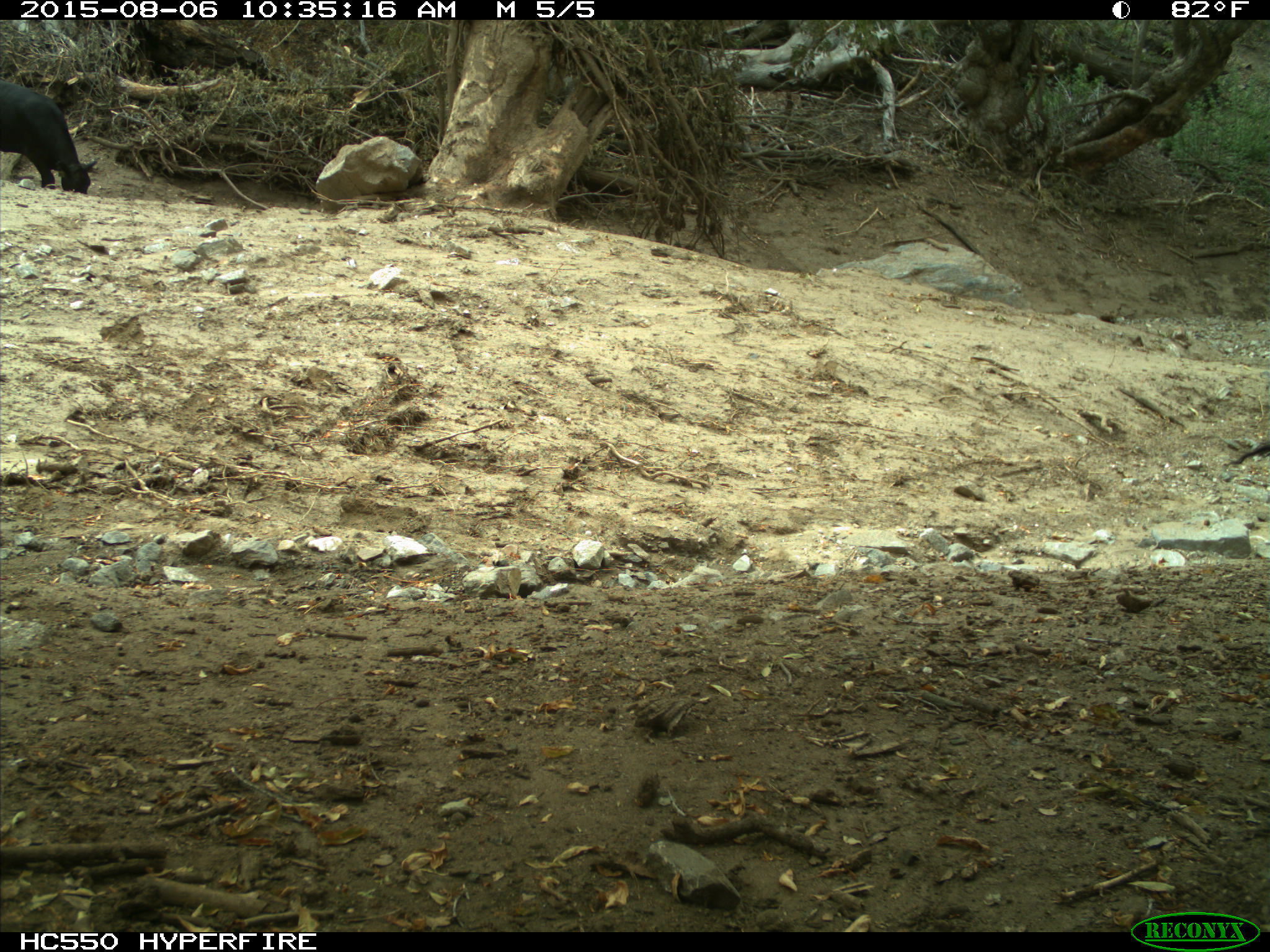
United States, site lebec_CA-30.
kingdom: Animalia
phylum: Chordata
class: Mammalia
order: Artiodactyla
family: Bovidae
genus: Bos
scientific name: Bos taurus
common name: domestic cow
Bos taurus (domestic cow).